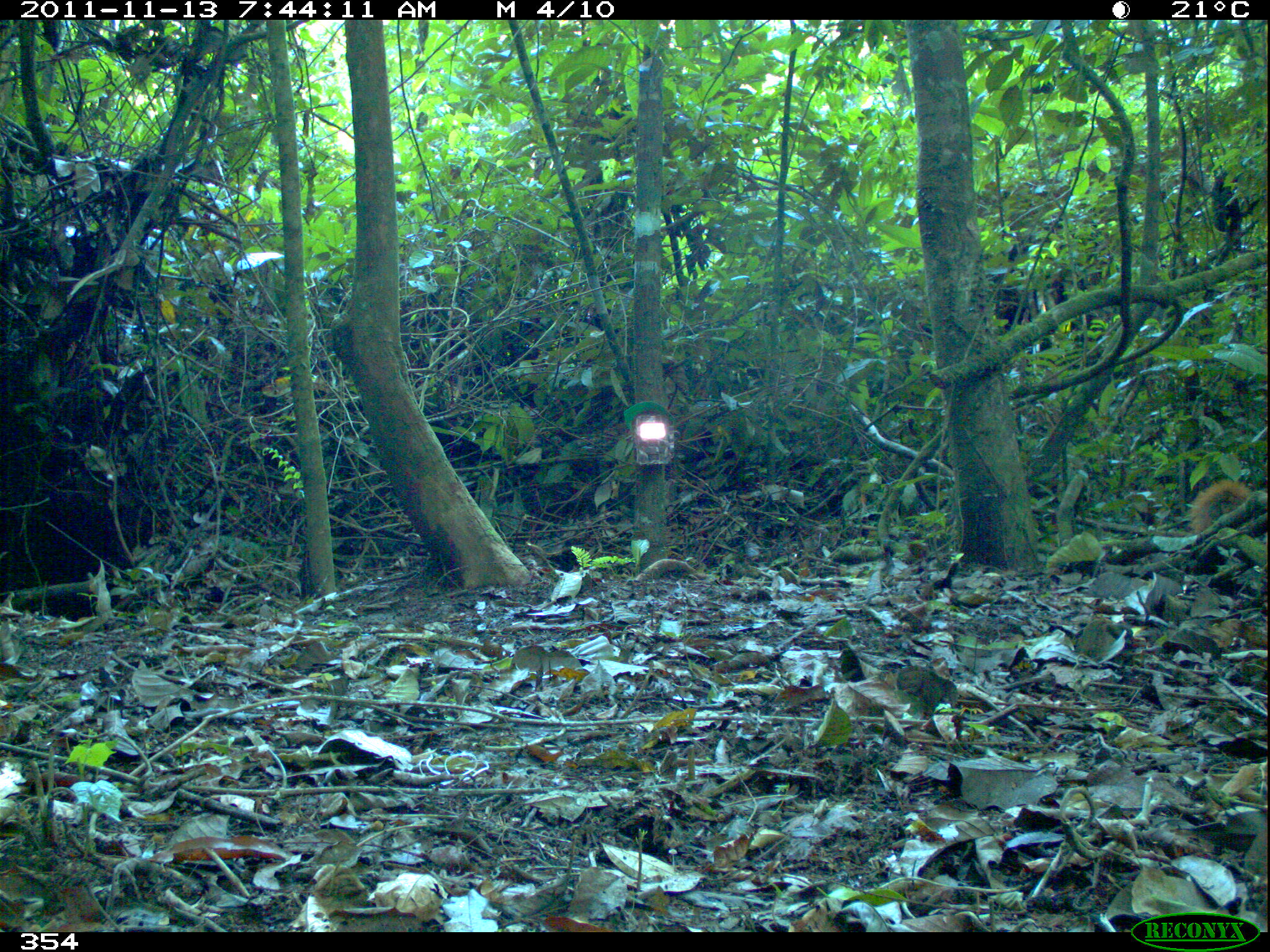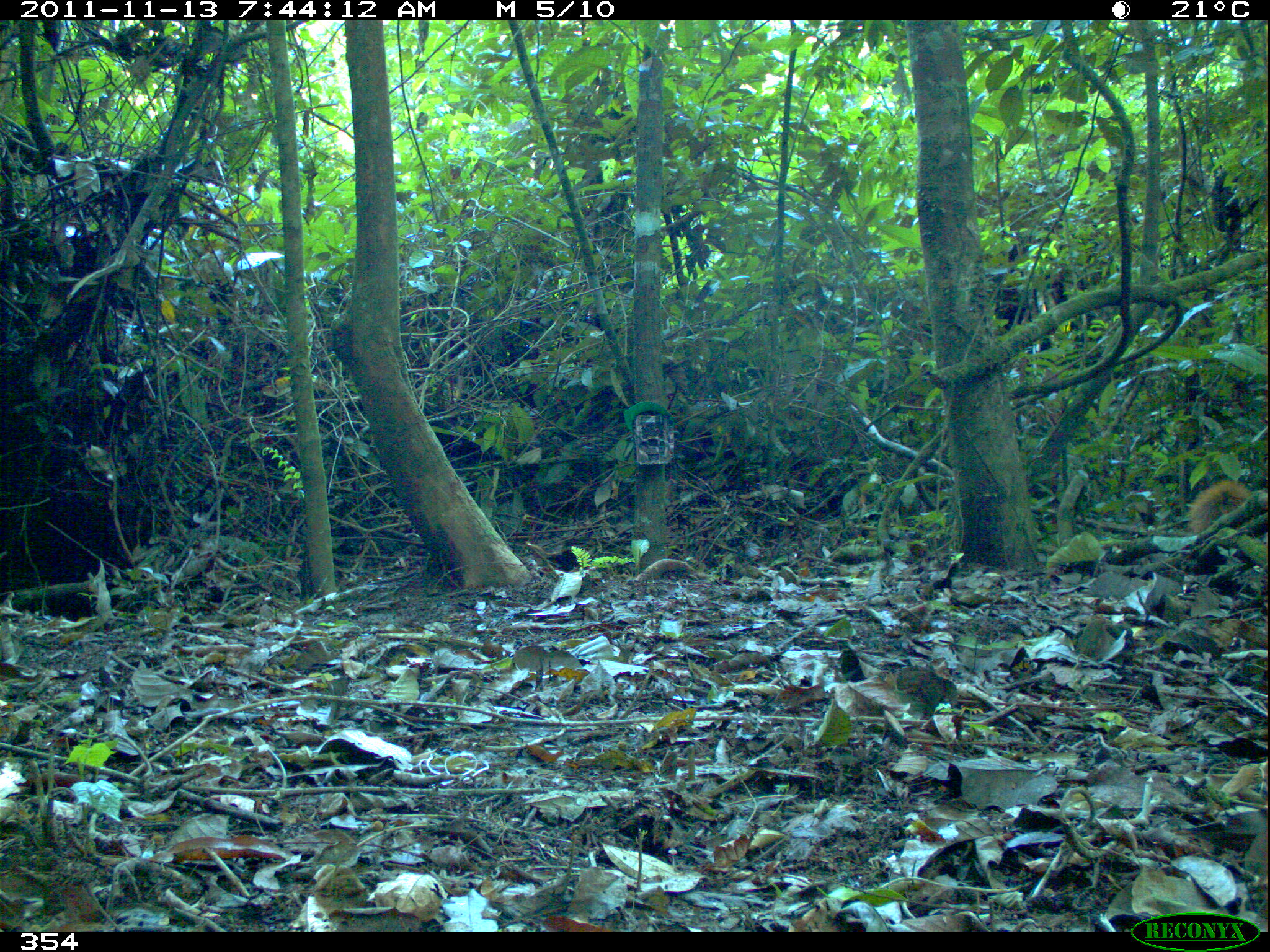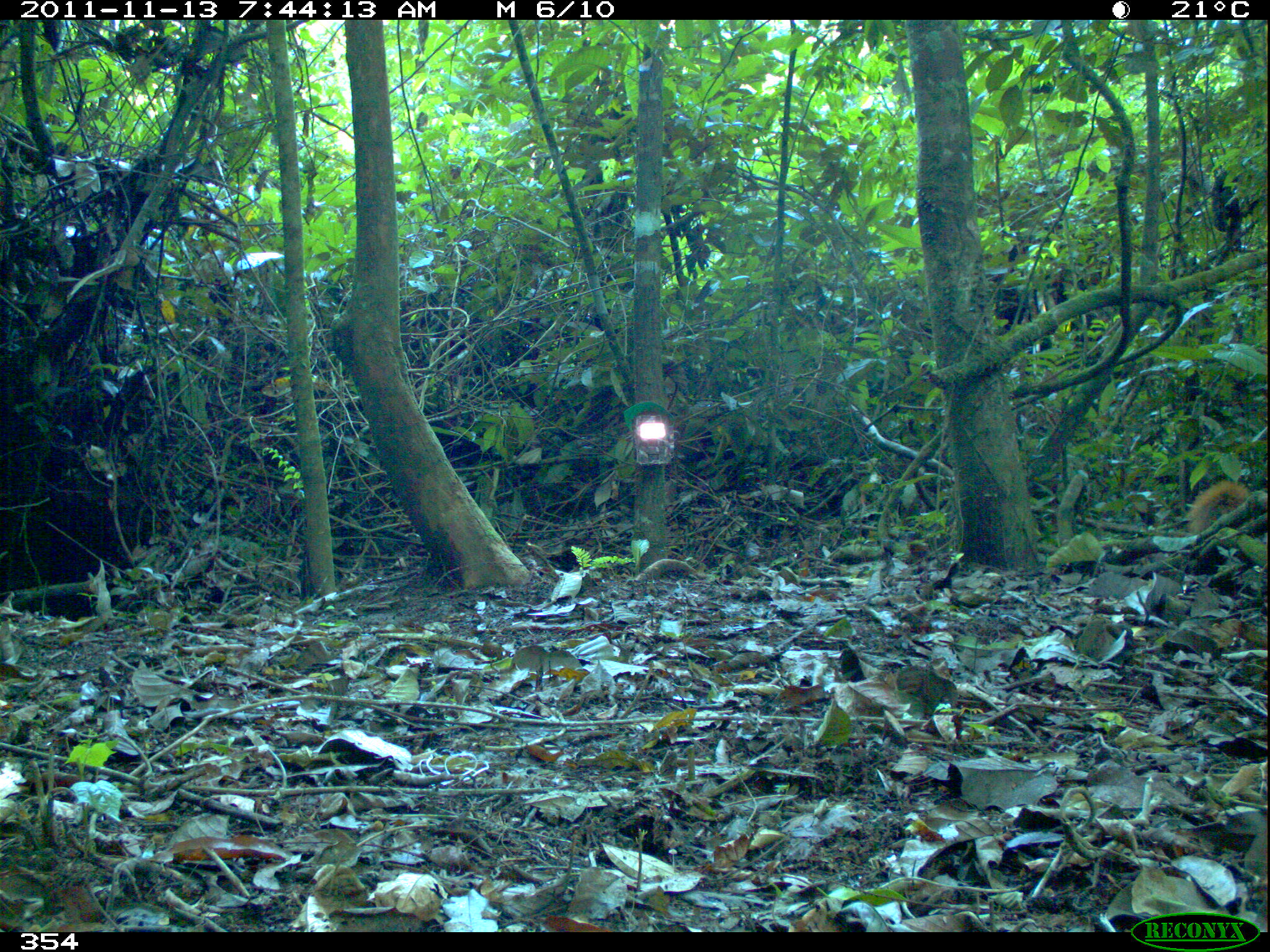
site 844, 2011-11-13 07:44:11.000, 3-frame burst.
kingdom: Animalia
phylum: Chordata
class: Mammalia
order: Rodentia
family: Sciuridae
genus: Sciurus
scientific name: Sciurus spadiceus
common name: southern amazon red squirrel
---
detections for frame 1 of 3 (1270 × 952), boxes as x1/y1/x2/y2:
sciurus spadiceus: 1190/477/1254/535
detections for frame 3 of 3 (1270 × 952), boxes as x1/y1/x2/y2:
sciurus spadiceus: 1186/479/1252/534